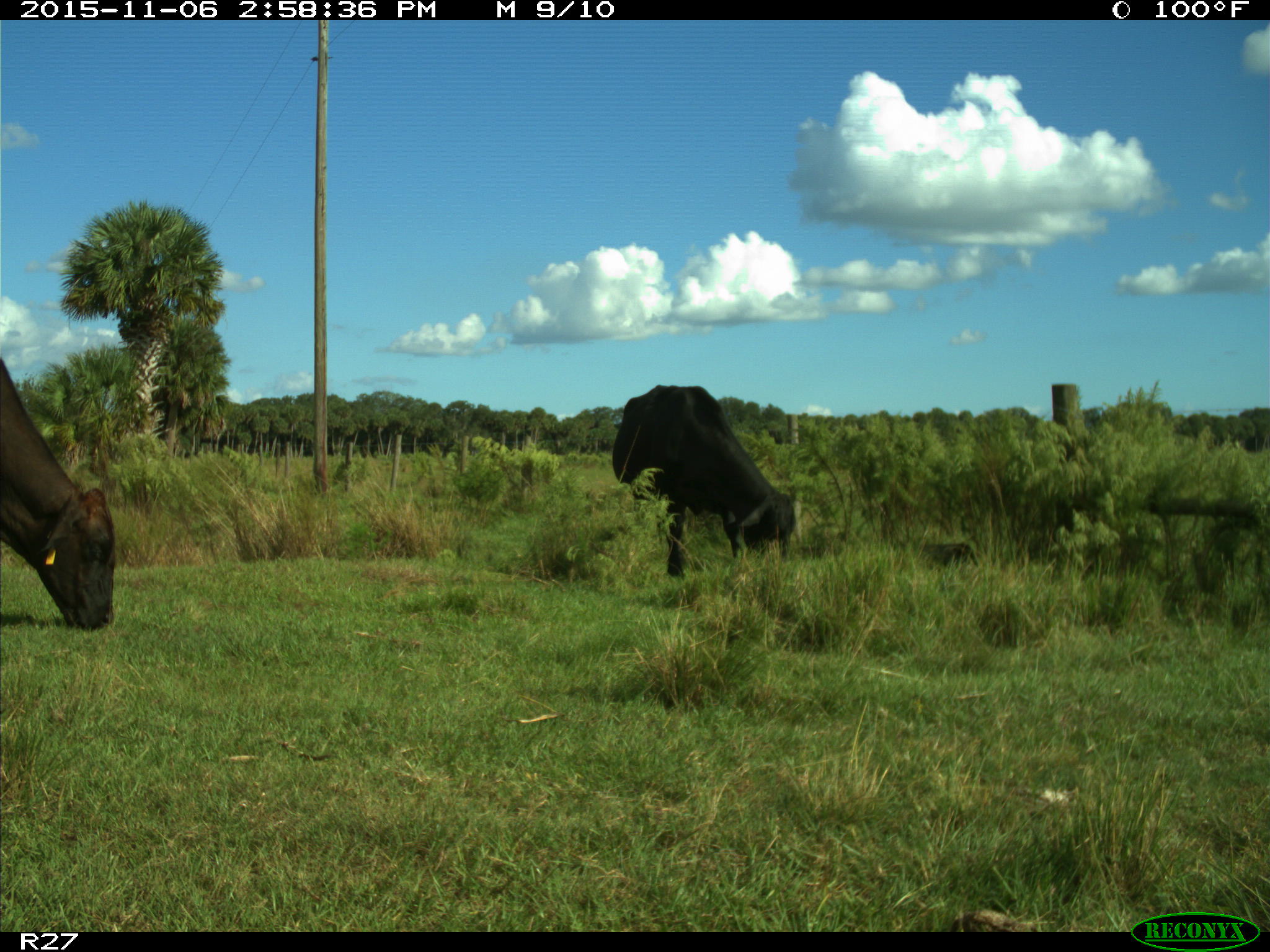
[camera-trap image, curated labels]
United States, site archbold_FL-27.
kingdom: Animalia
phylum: Chordata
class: Mammalia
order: Artiodactyla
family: Bovidae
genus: Bos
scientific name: Bos taurus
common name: domestic cow